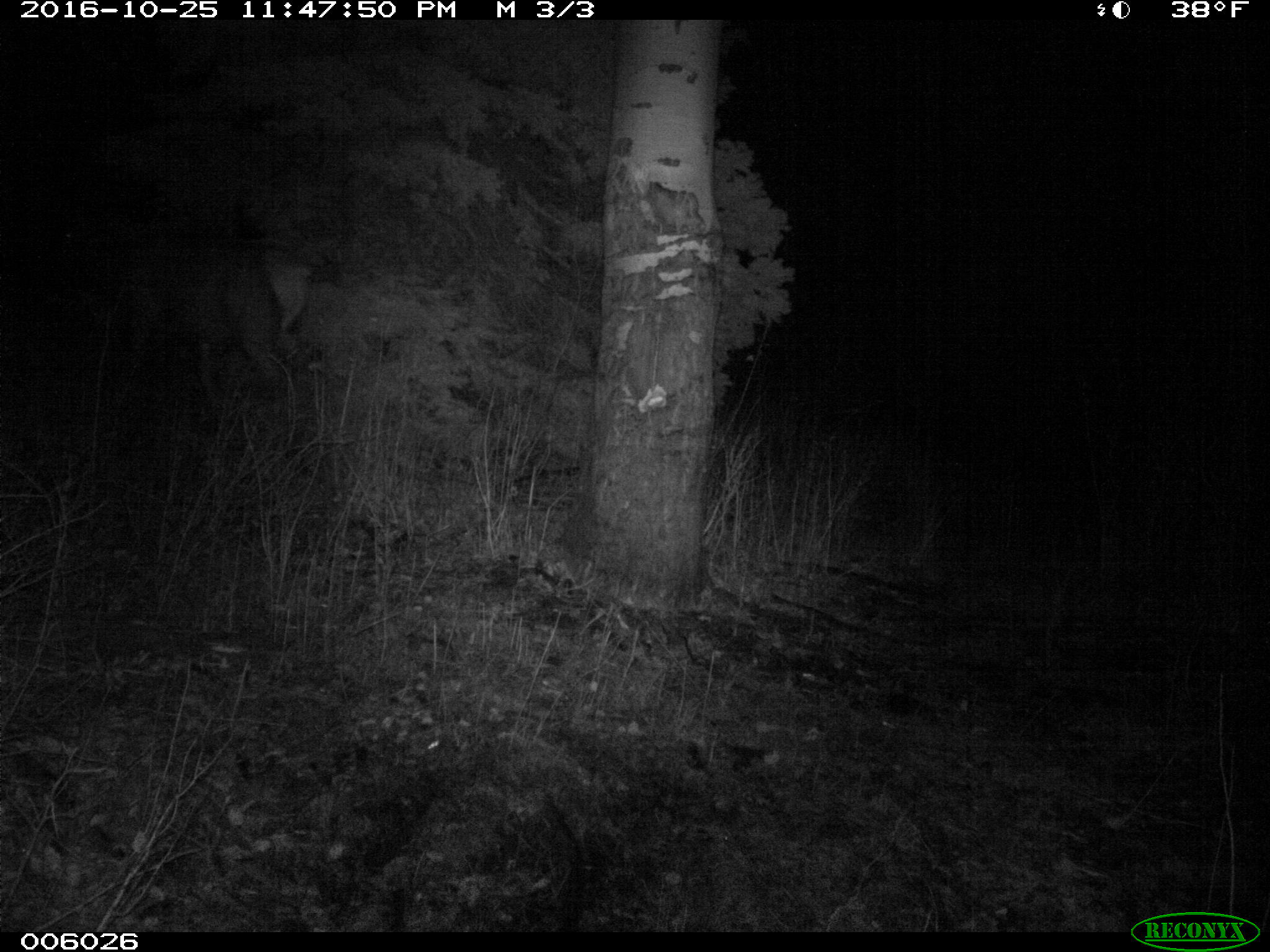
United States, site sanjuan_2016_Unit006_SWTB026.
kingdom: Animalia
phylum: Chordata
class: Mammalia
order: Artiodactyla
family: Cervidae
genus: Cervus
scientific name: Cervus elaphus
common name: red deer